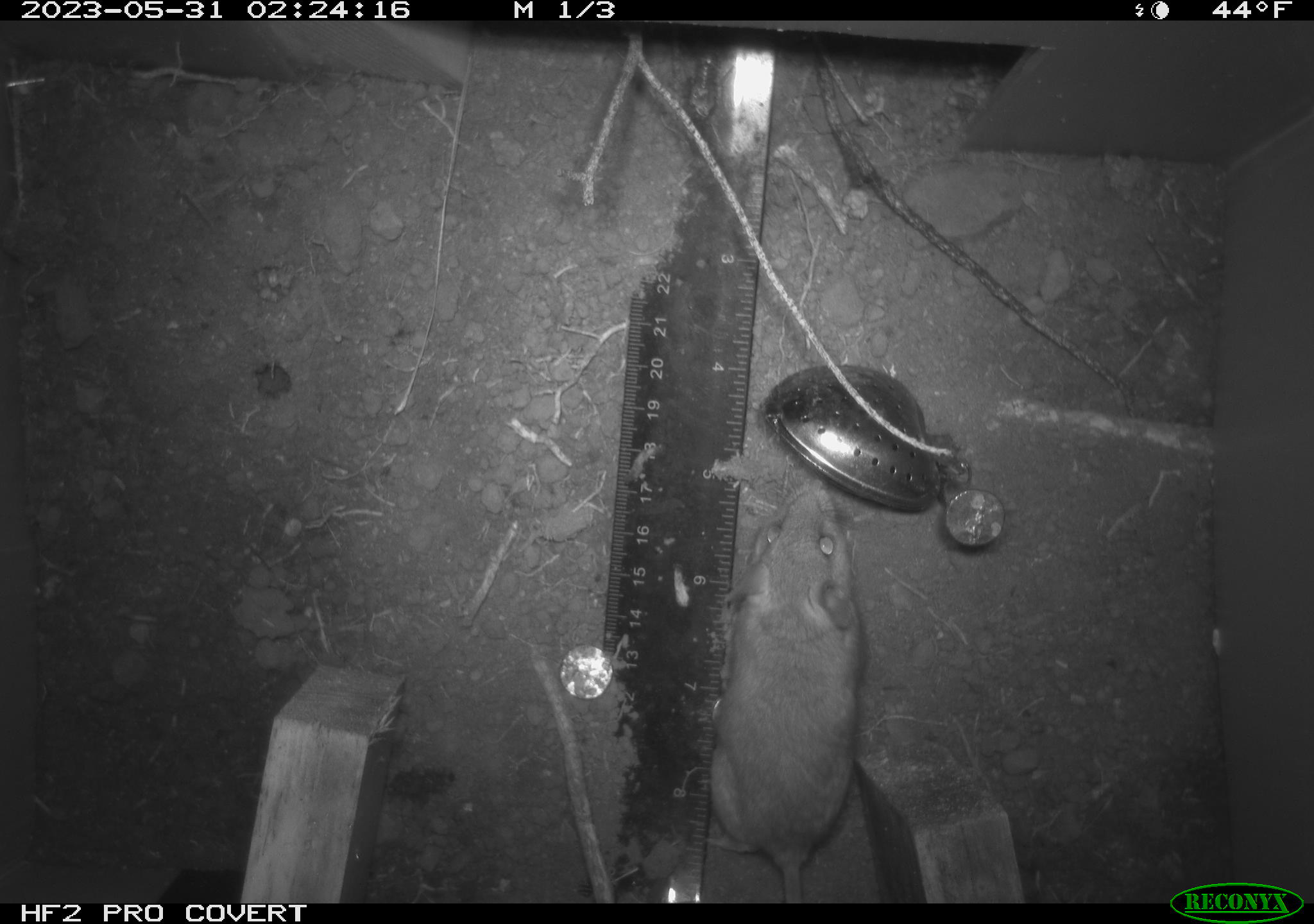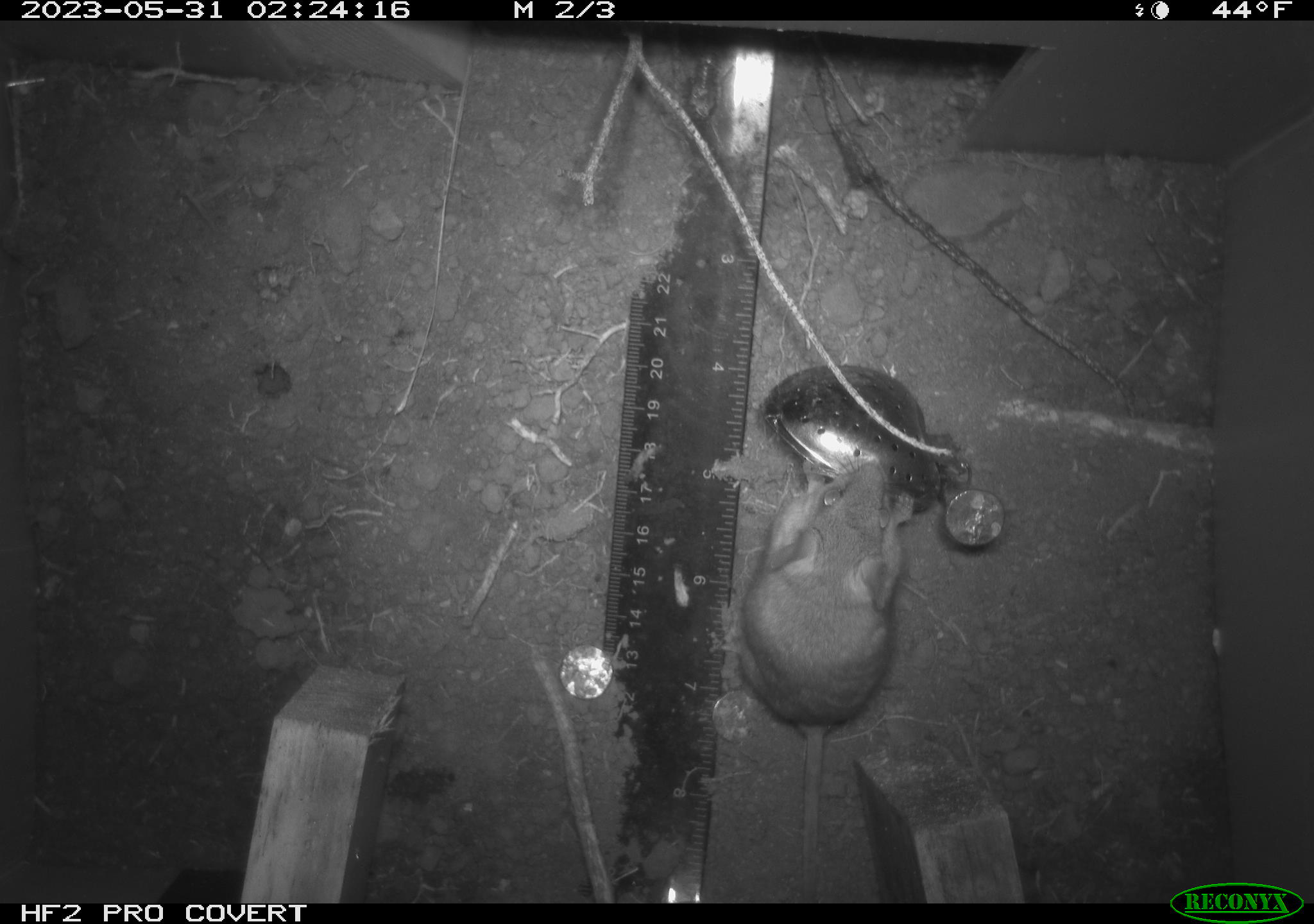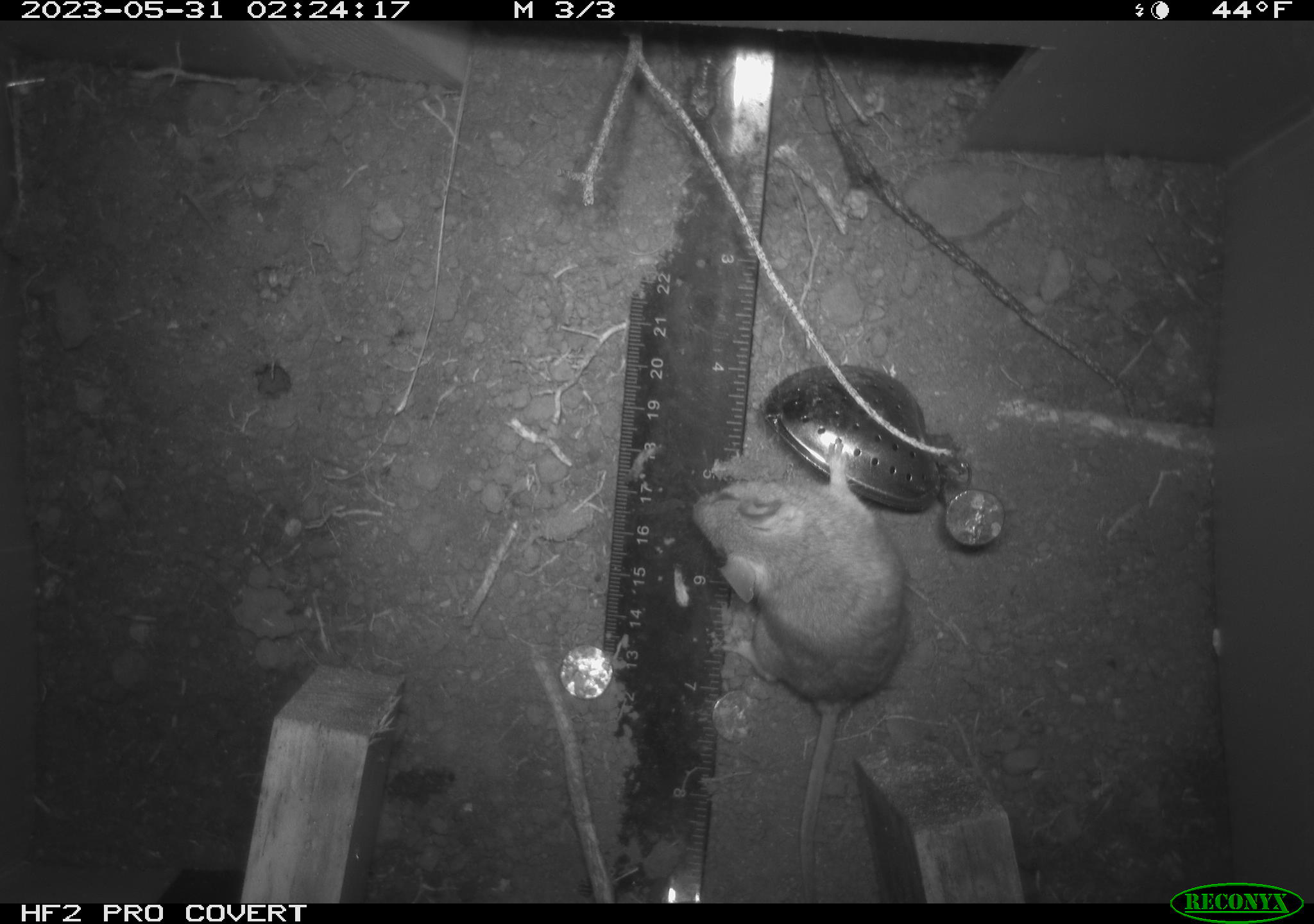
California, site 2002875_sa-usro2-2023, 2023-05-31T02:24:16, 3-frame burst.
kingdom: Animalia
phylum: Chordata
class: Mammalia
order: Rodentia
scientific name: Rodentia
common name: mouse species